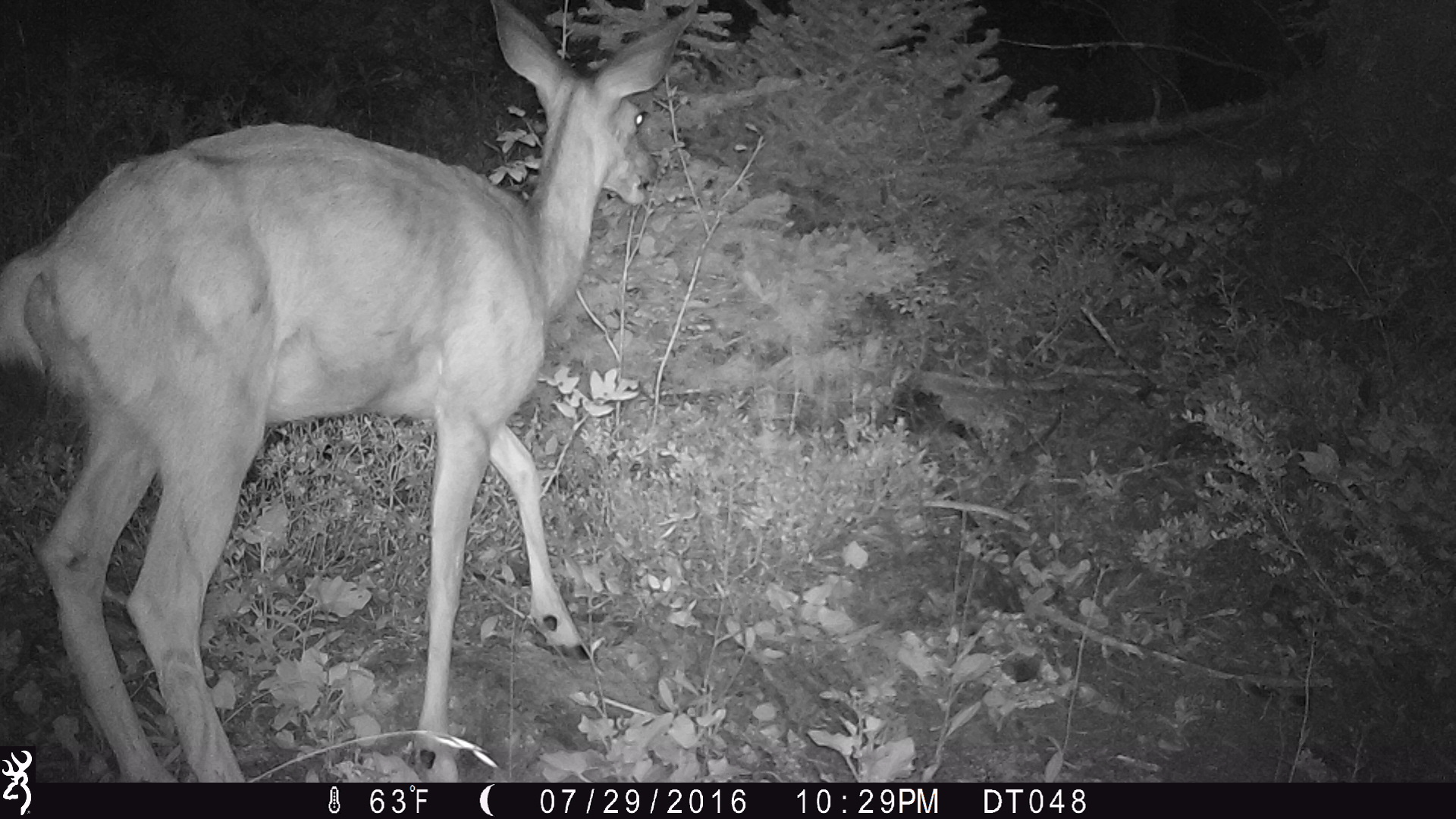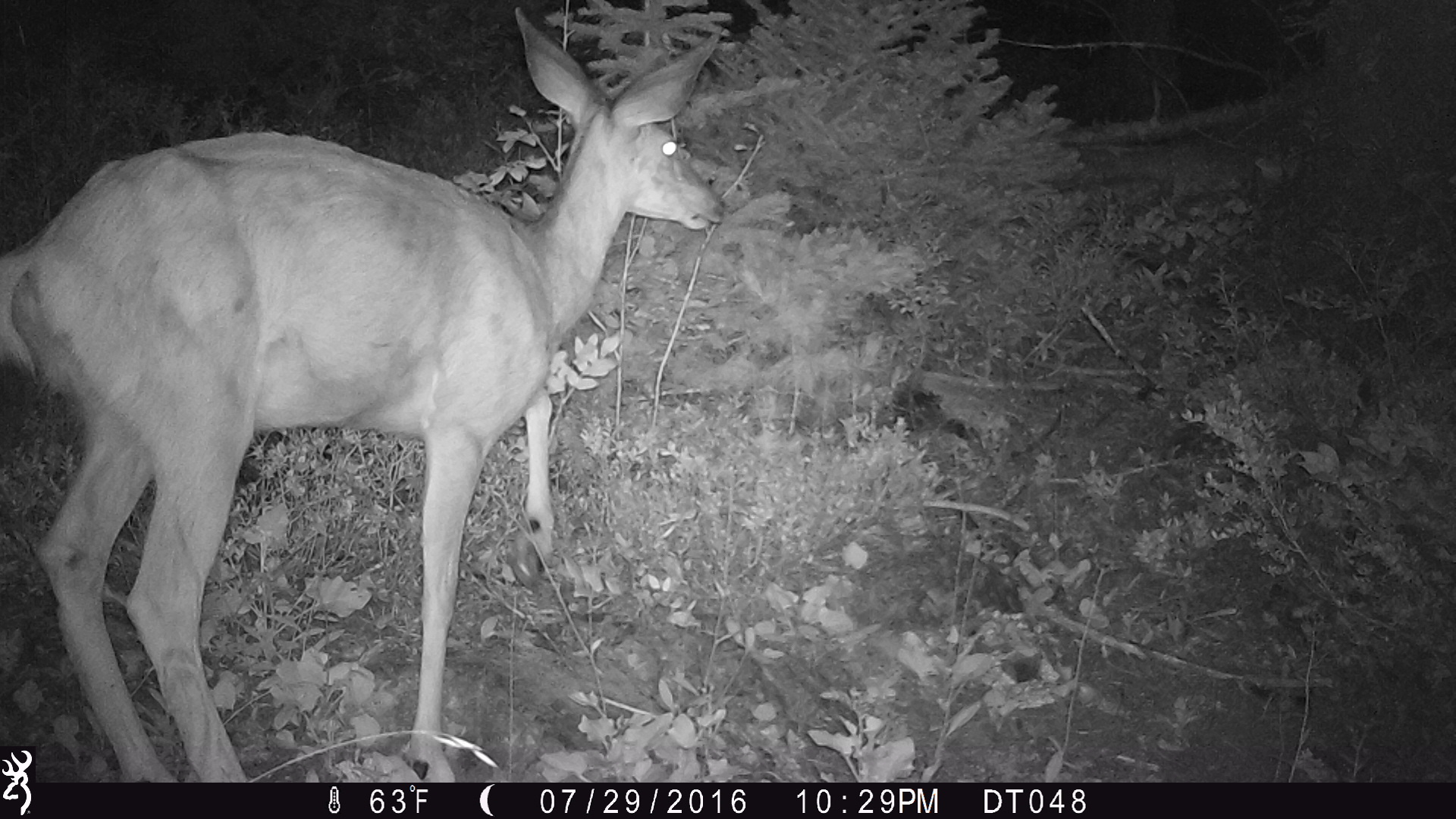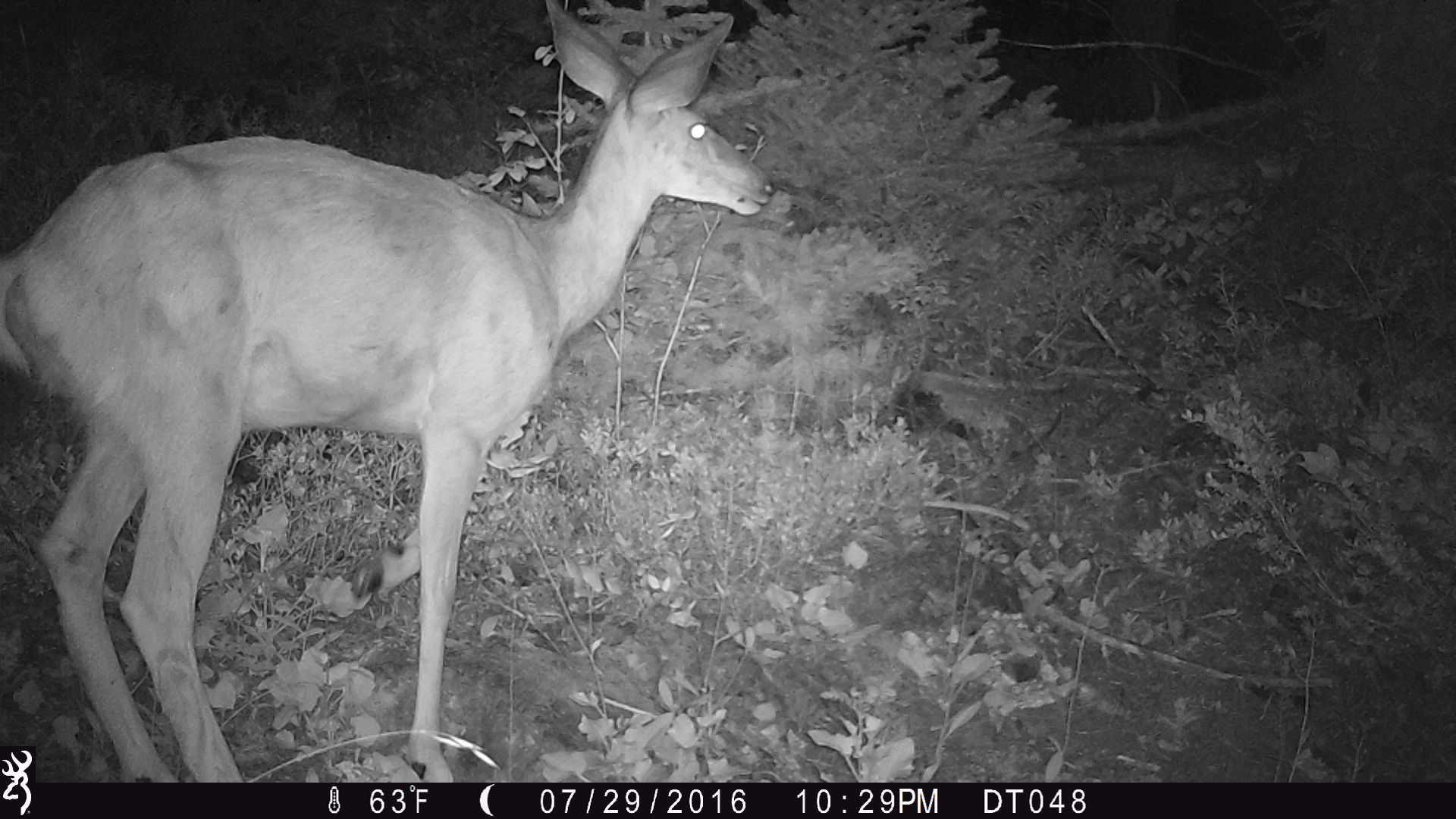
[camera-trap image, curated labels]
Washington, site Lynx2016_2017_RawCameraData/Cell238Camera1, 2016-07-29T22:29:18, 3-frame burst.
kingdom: Animalia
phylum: Chordata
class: Mammalia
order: Artiodactyla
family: Cervidae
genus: Odocoileus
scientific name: Odocoileus hemionus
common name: mule deer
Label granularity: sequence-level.